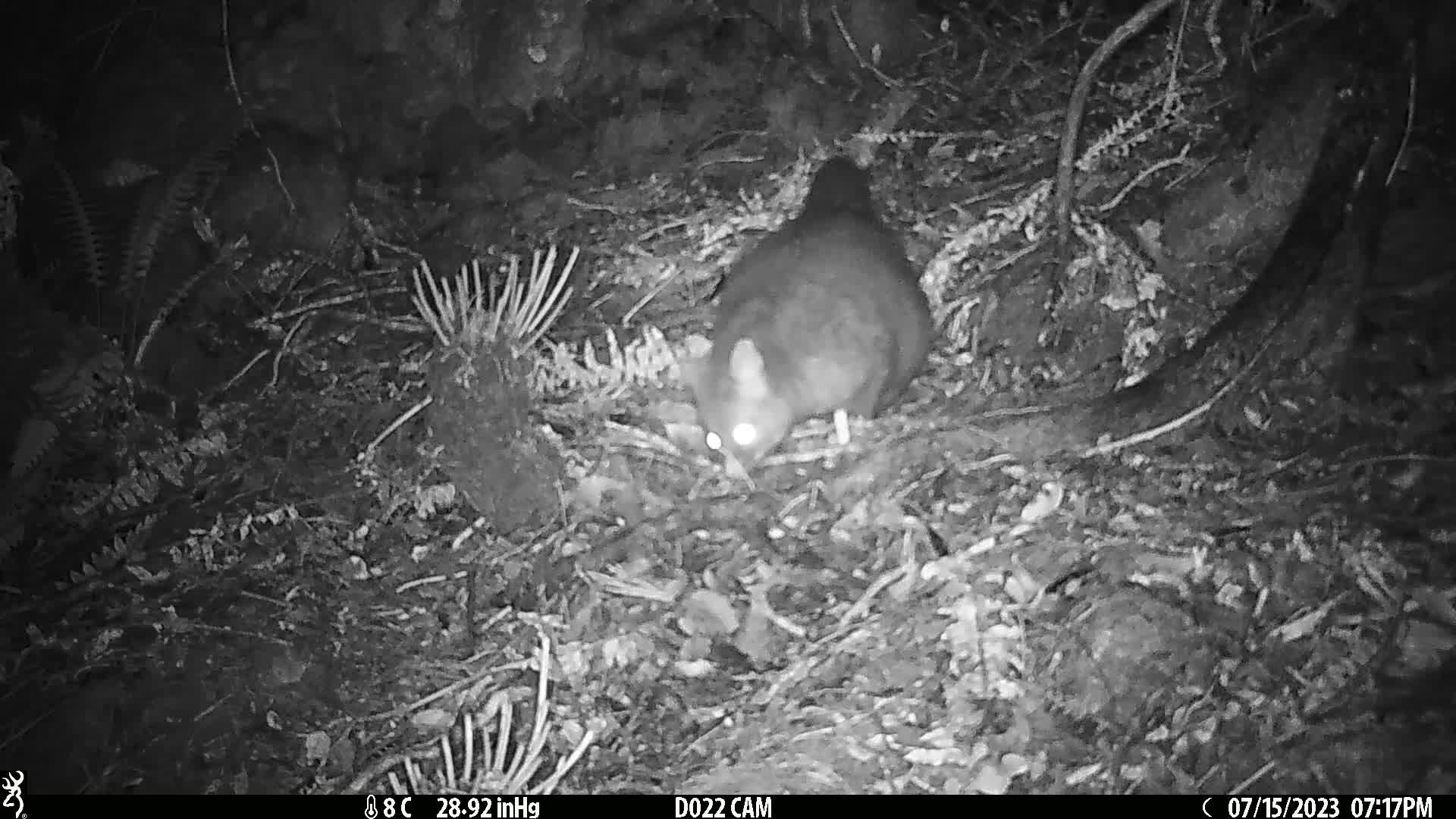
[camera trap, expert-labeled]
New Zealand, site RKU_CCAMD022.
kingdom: Animalia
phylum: Chordata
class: Mammalia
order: Diprotodontia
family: Phalangeridae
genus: Trichosurus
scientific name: Trichosurus vulpecula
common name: common brushtail possum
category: possum